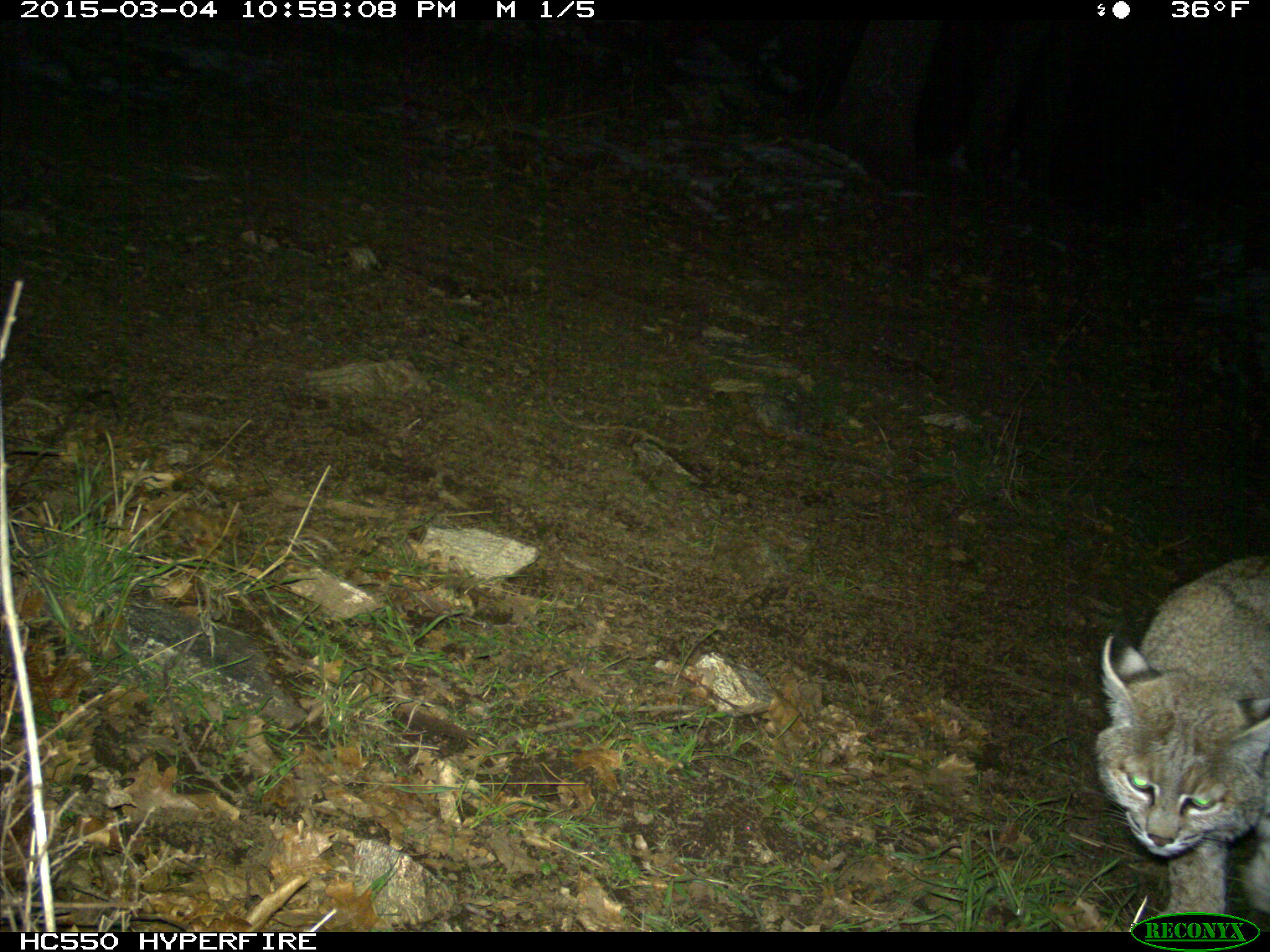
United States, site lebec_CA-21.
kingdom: Animalia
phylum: Chordata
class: Mammalia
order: Carnivora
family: Felidae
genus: Lynx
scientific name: Lynx rufus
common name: bobcat